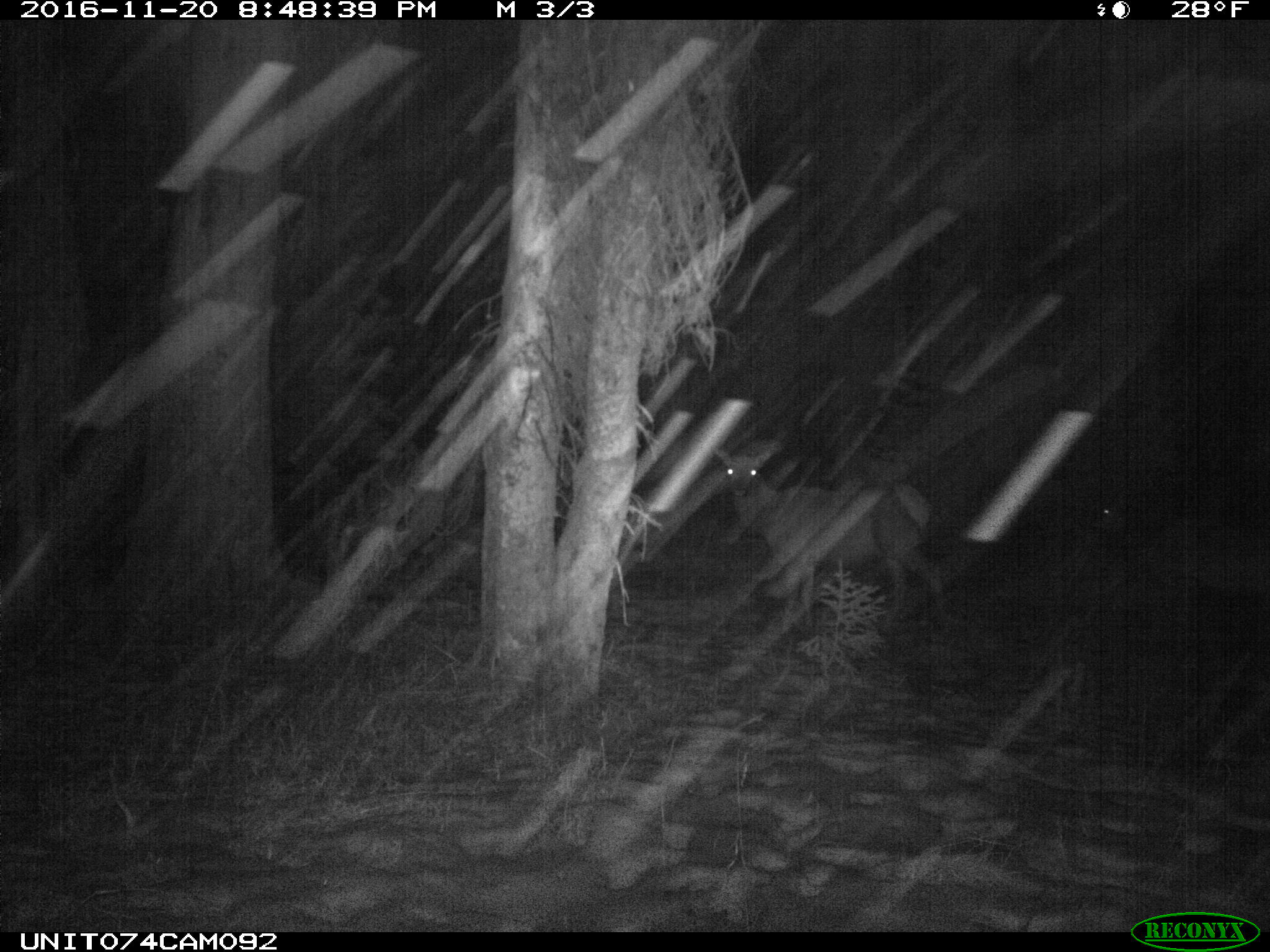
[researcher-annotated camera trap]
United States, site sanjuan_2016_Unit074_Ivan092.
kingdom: Animalia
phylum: Chordata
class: Mammalia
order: Artiodactyla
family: Cervidae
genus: Cervus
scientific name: Cervus elaphus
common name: red deer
Cervus elaphus (red deer).